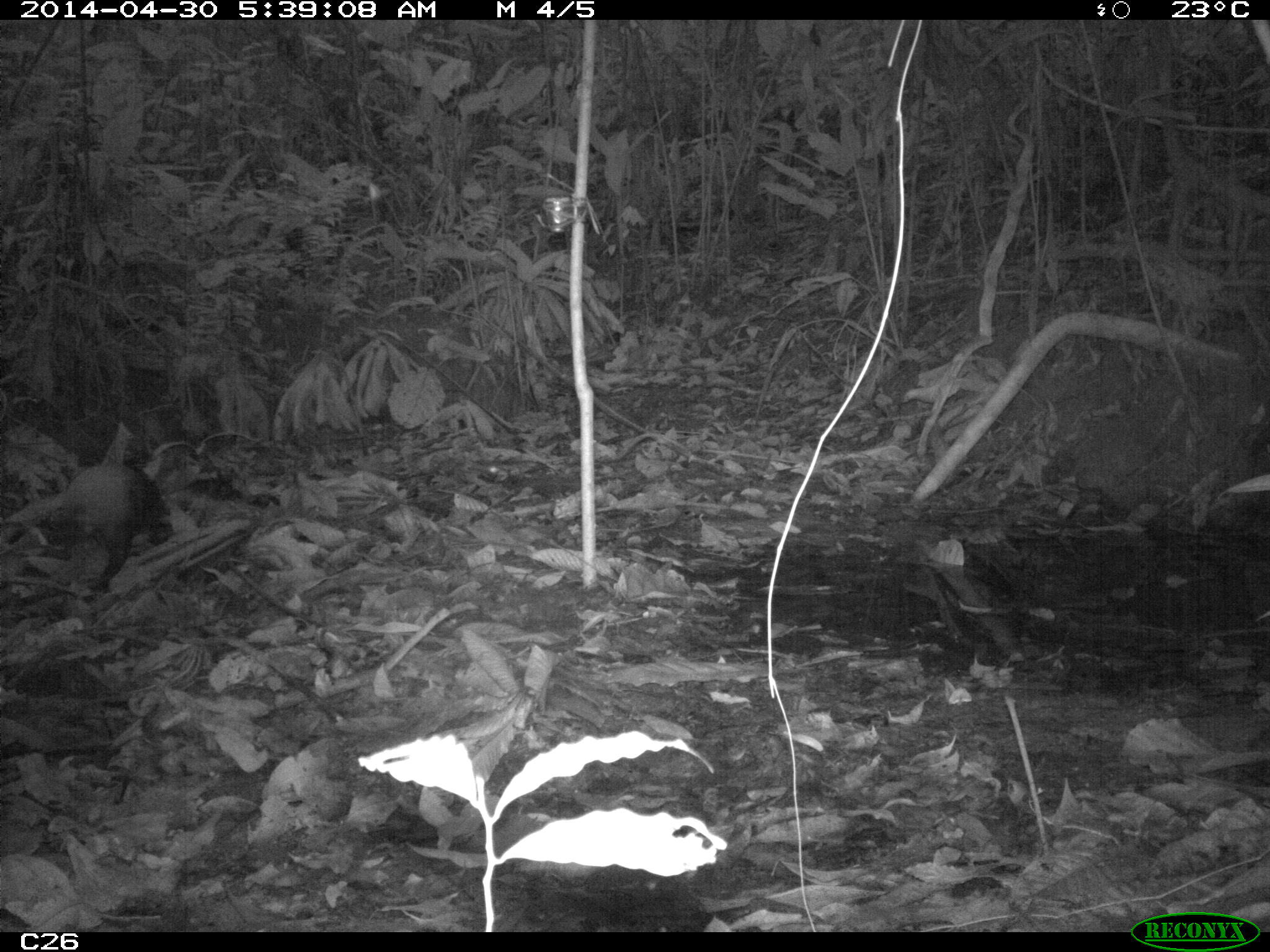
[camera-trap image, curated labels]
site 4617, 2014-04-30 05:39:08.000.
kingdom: Animalia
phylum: Chordata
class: Mammalia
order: Rodentia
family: Dasyproctidae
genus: Dasyprocta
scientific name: Dasyprocta leporina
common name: red-rumped agouti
Dasyprocta leporina (red-rumped agouti), count 1, age adult.